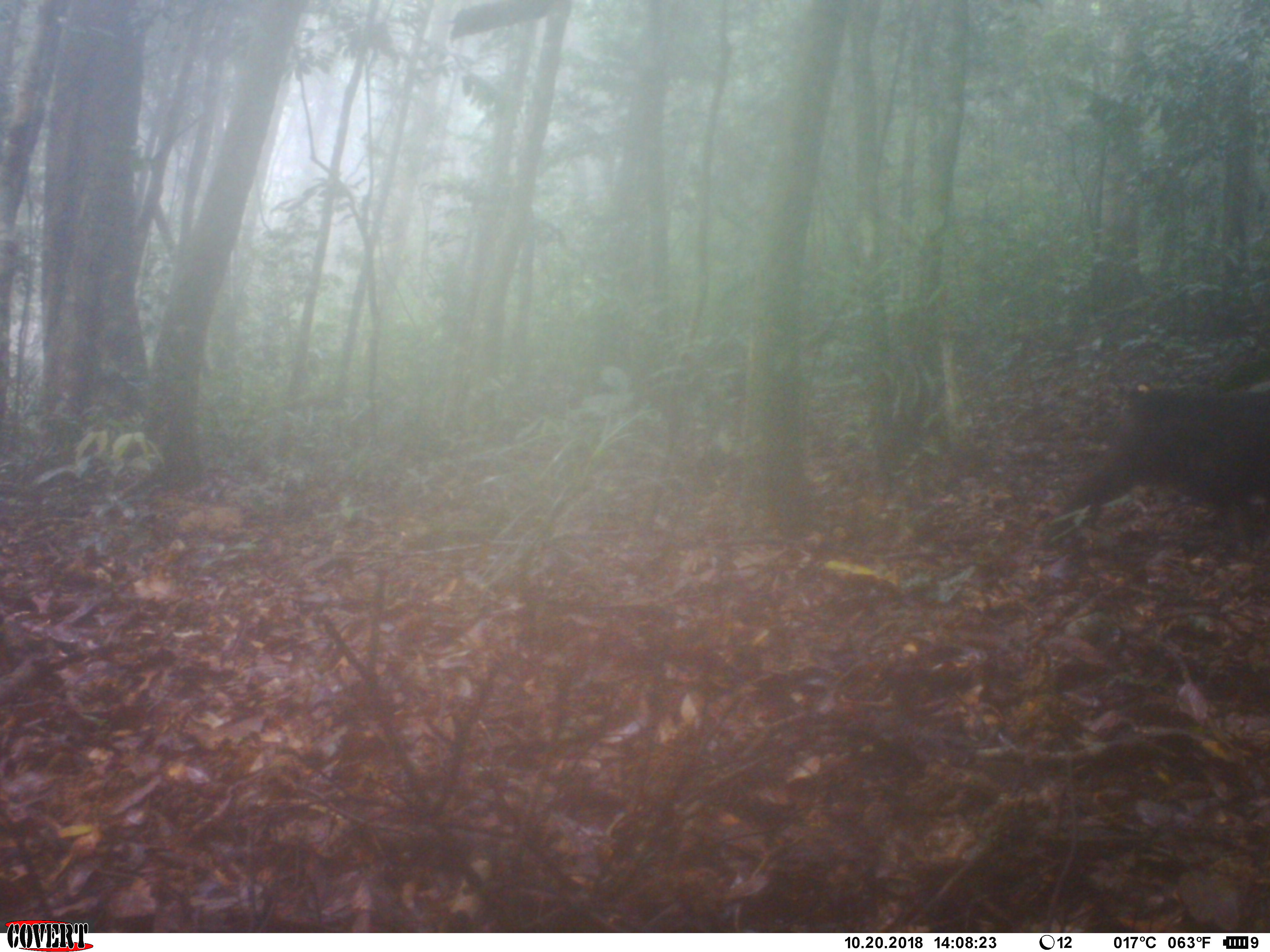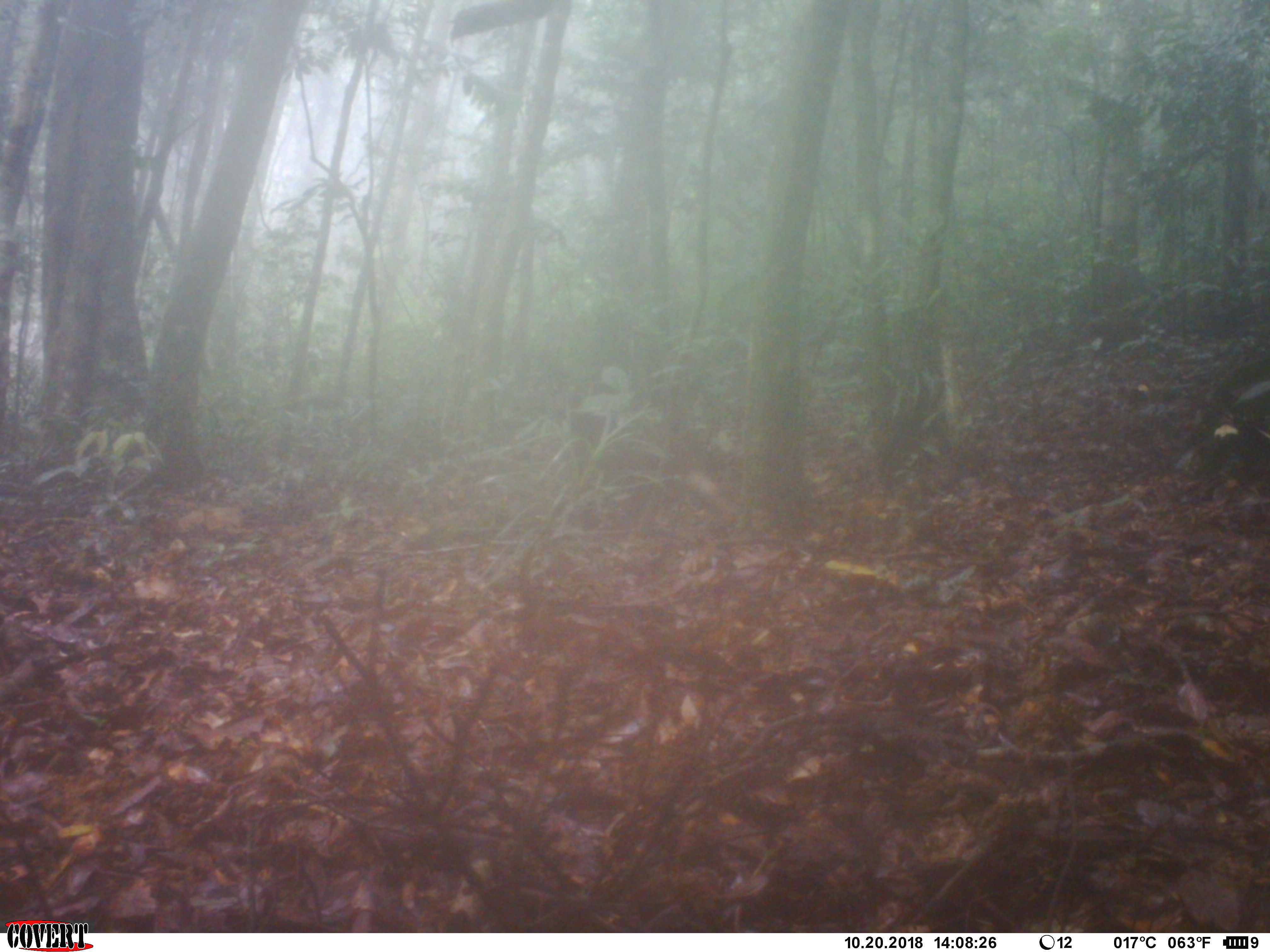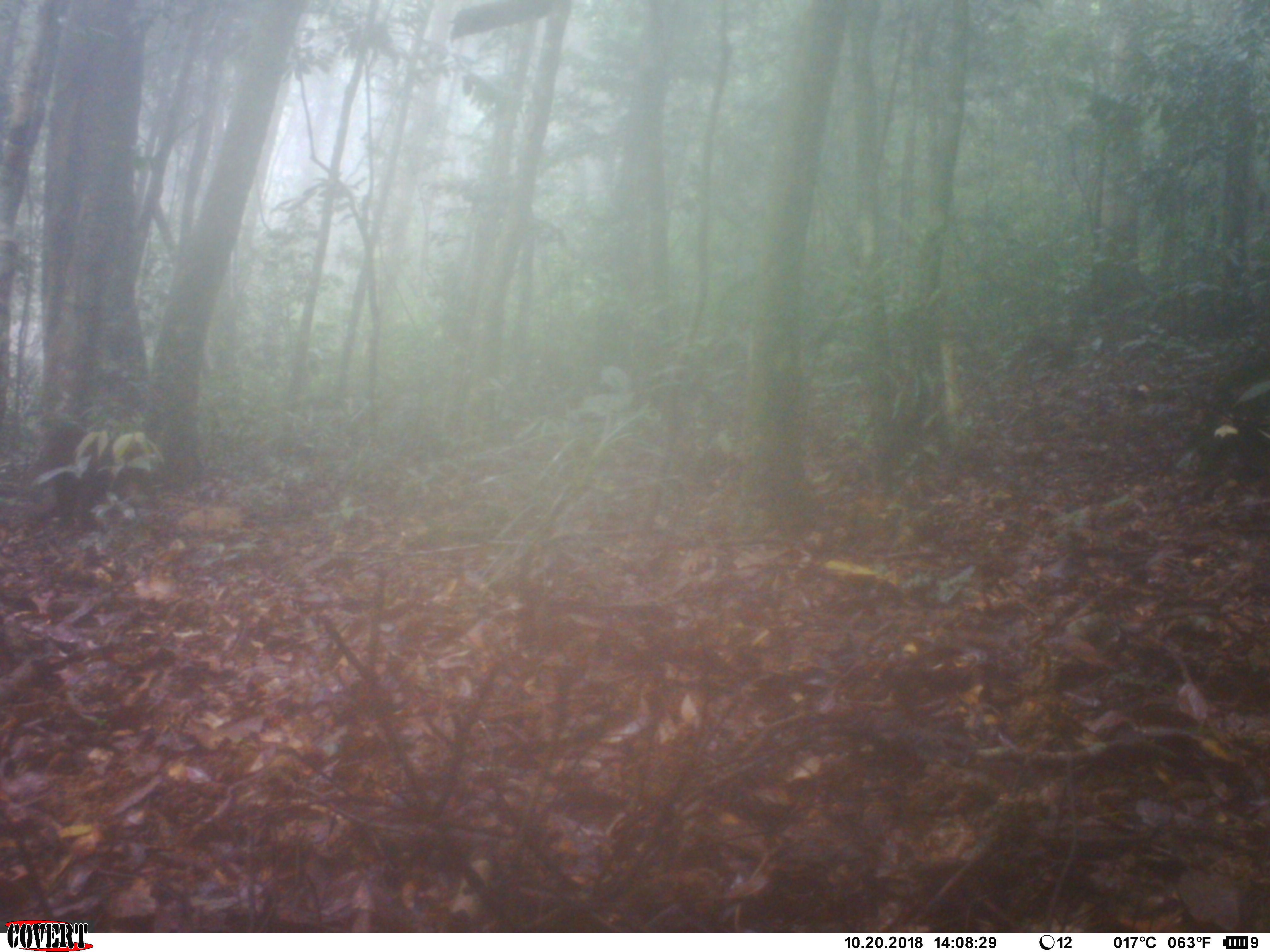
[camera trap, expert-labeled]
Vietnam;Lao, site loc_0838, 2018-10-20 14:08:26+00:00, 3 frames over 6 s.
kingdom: Animalia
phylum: Chordata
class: Mammalia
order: Primates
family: Cercopithecidae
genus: Macaca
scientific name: Macaca arctoides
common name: stump-tailed macaque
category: stump tailed macaque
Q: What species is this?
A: Stump tailed macaque (stump-tailed macaque) (Macaca arctoides).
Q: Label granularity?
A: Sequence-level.